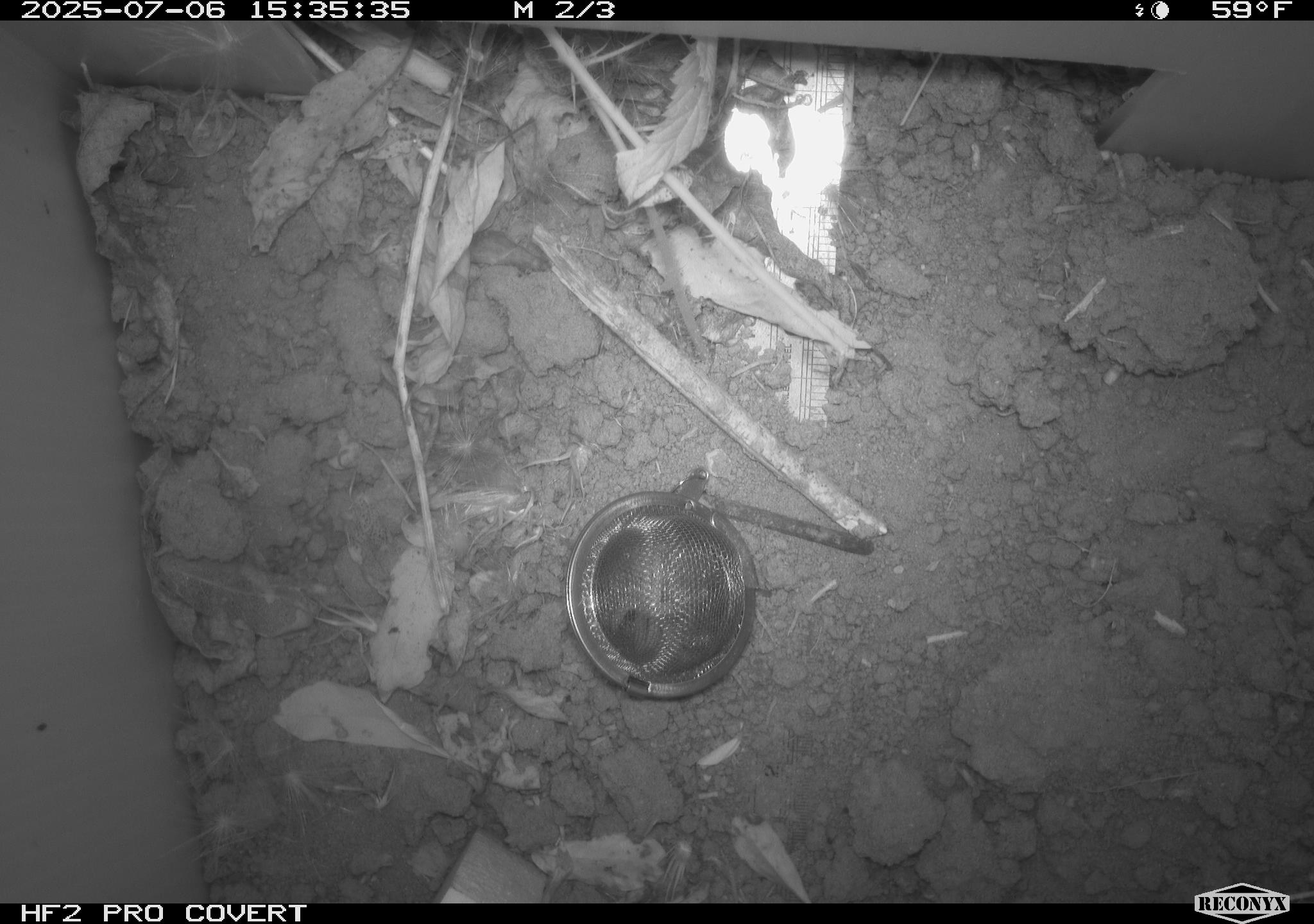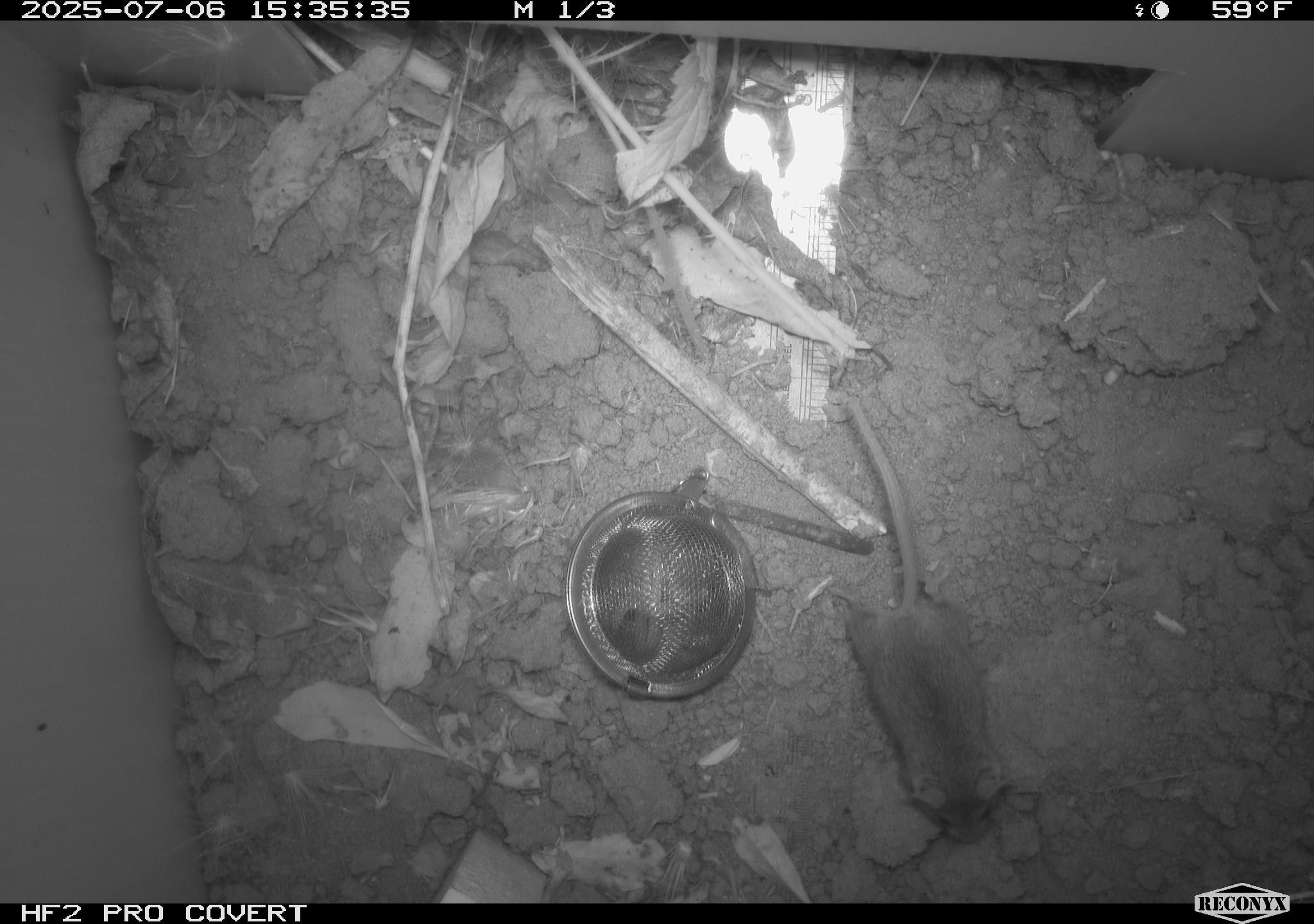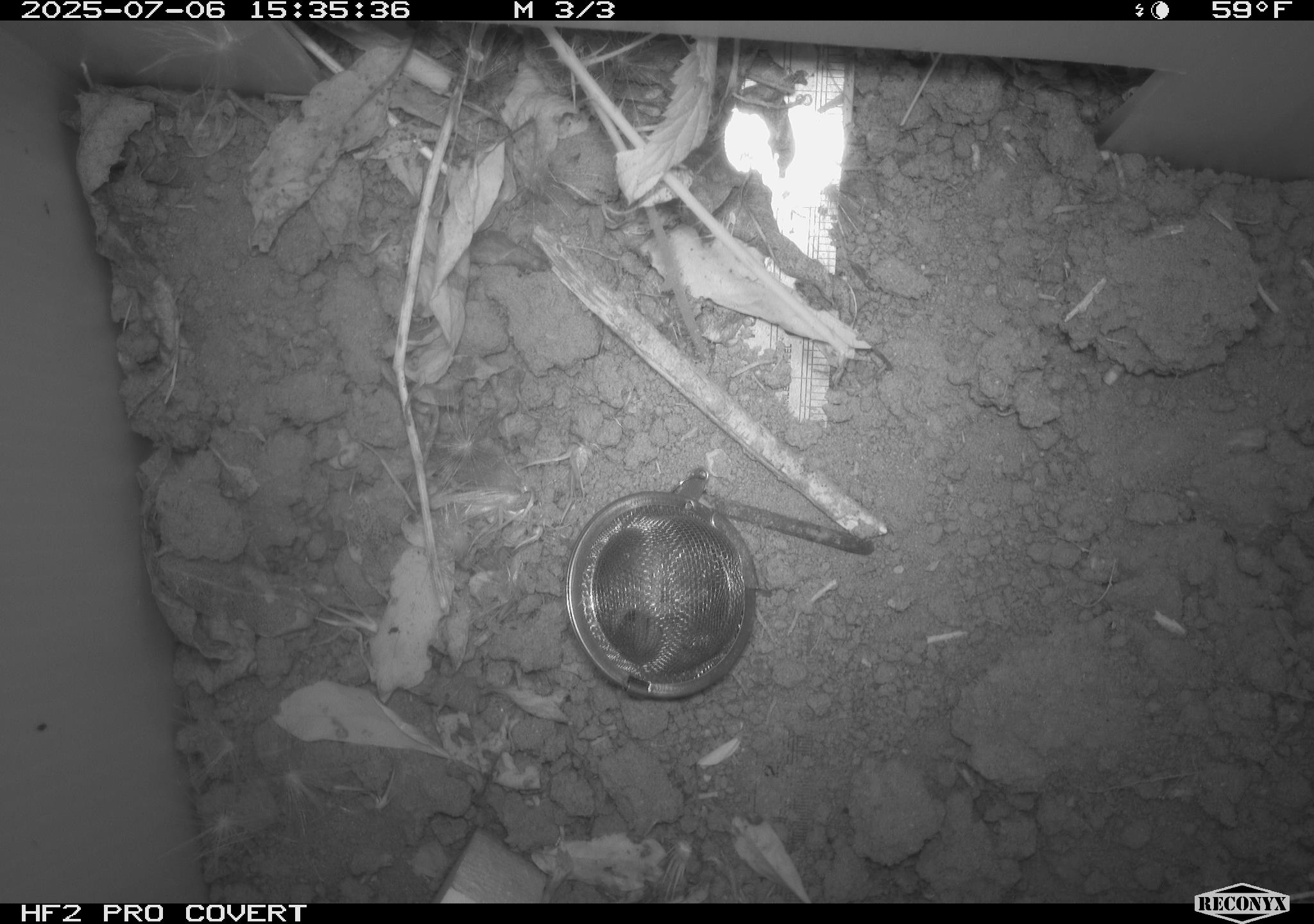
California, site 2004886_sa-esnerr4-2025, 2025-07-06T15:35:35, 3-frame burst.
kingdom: Animalia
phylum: Chordata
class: Mammalia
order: Rodentia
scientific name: Rodentia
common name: rodent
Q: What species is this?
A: Rodent (Rodentia).